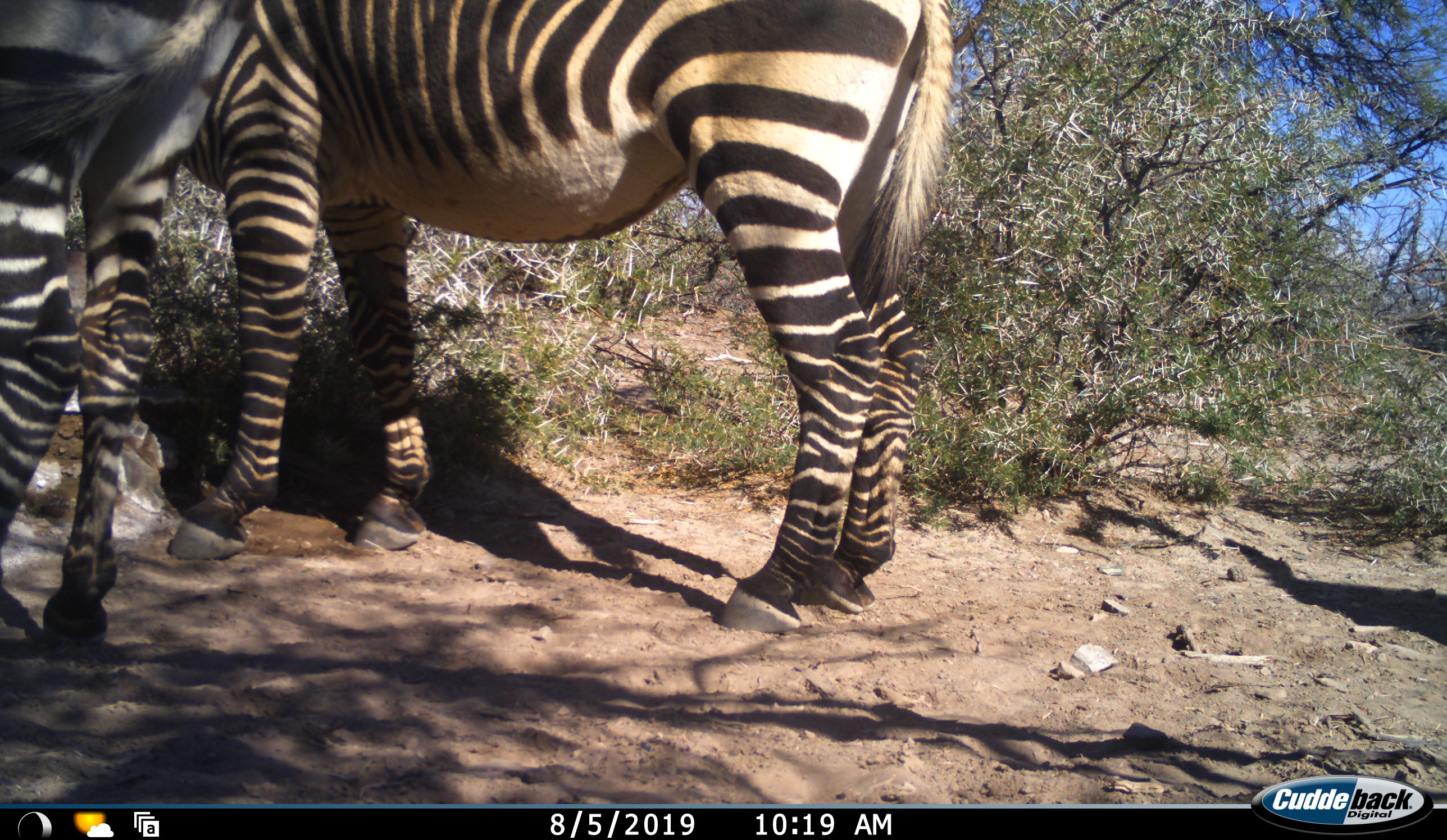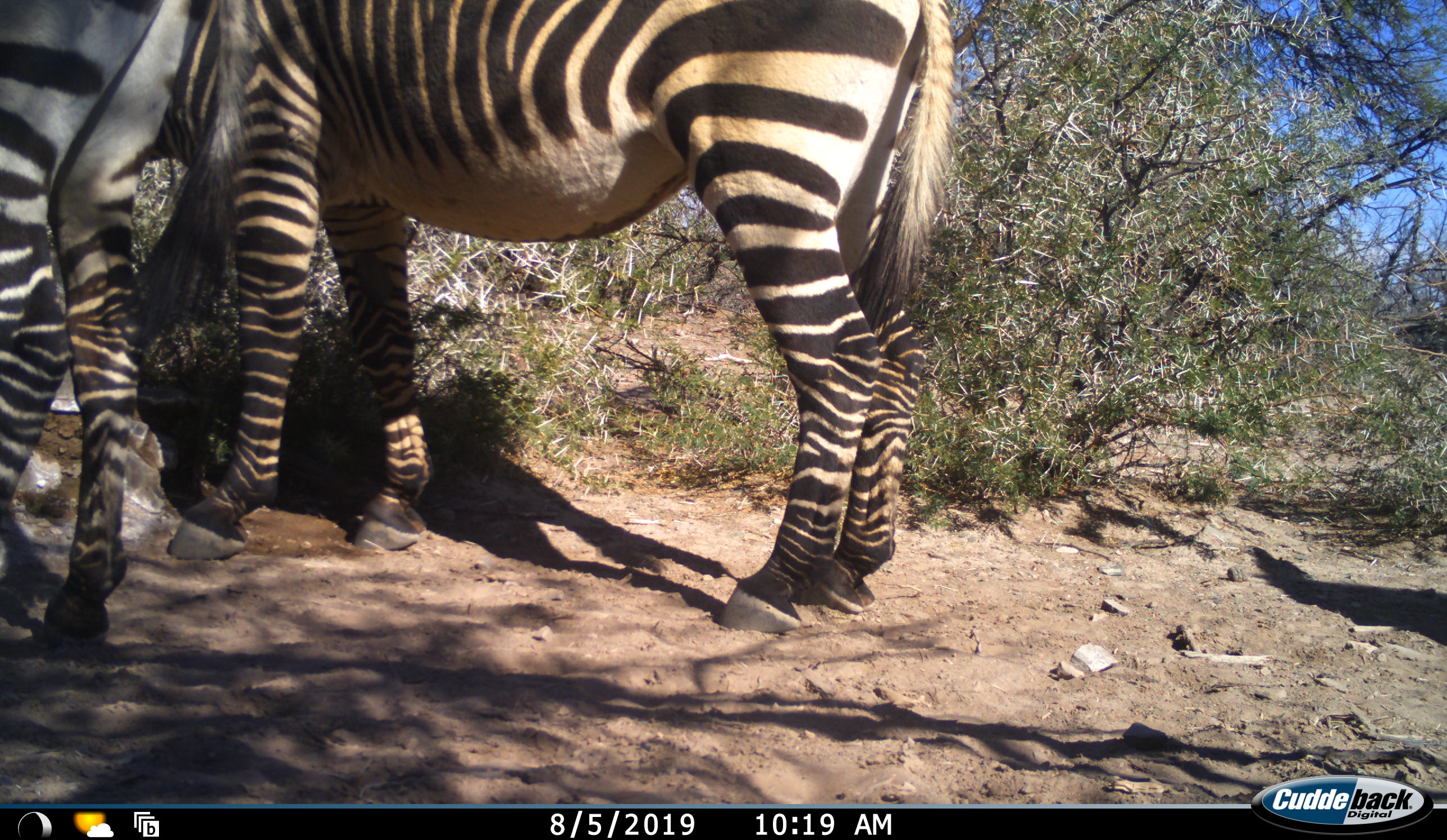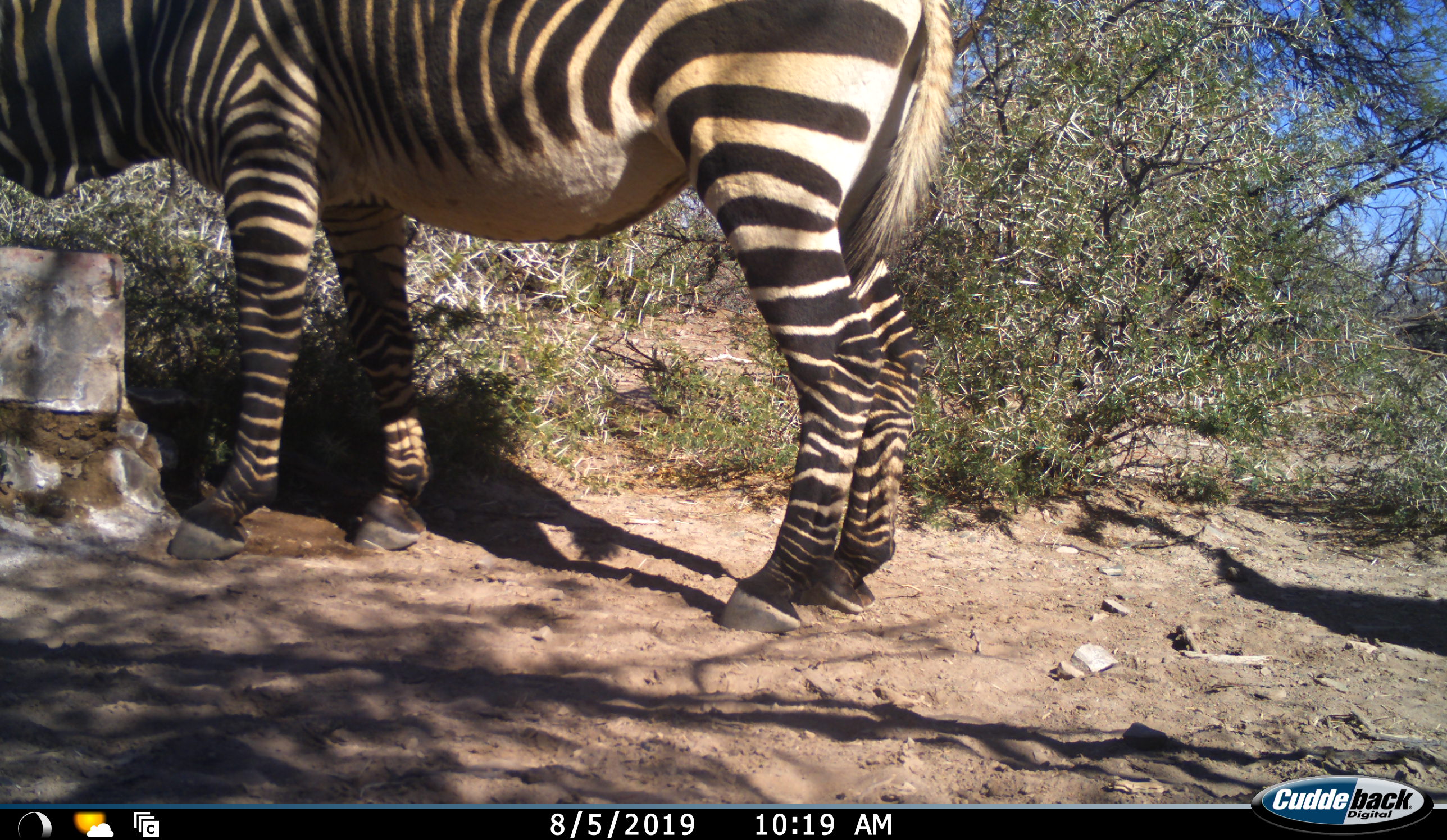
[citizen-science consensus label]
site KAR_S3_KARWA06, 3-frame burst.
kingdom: Animalia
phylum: Chordata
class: Mammalia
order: Perissodactyla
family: Equidae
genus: Equus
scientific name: Equus zebra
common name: mountain zebra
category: zebramountain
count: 2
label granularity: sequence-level